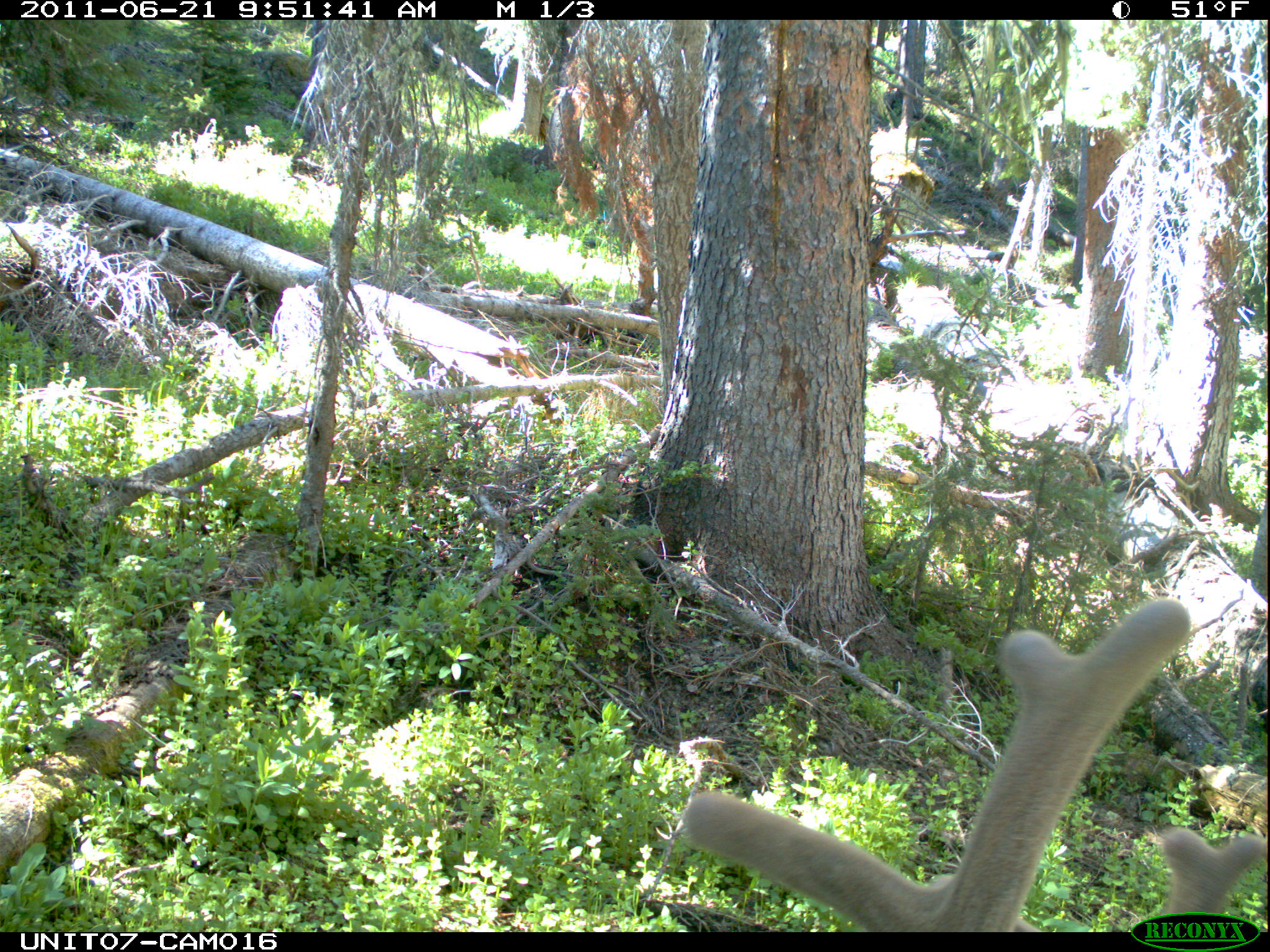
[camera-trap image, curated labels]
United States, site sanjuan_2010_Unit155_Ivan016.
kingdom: Animalia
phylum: Chordata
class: Mammalia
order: Artiodactyla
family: Cervidae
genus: Cervus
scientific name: Cervus elaphus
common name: red deer